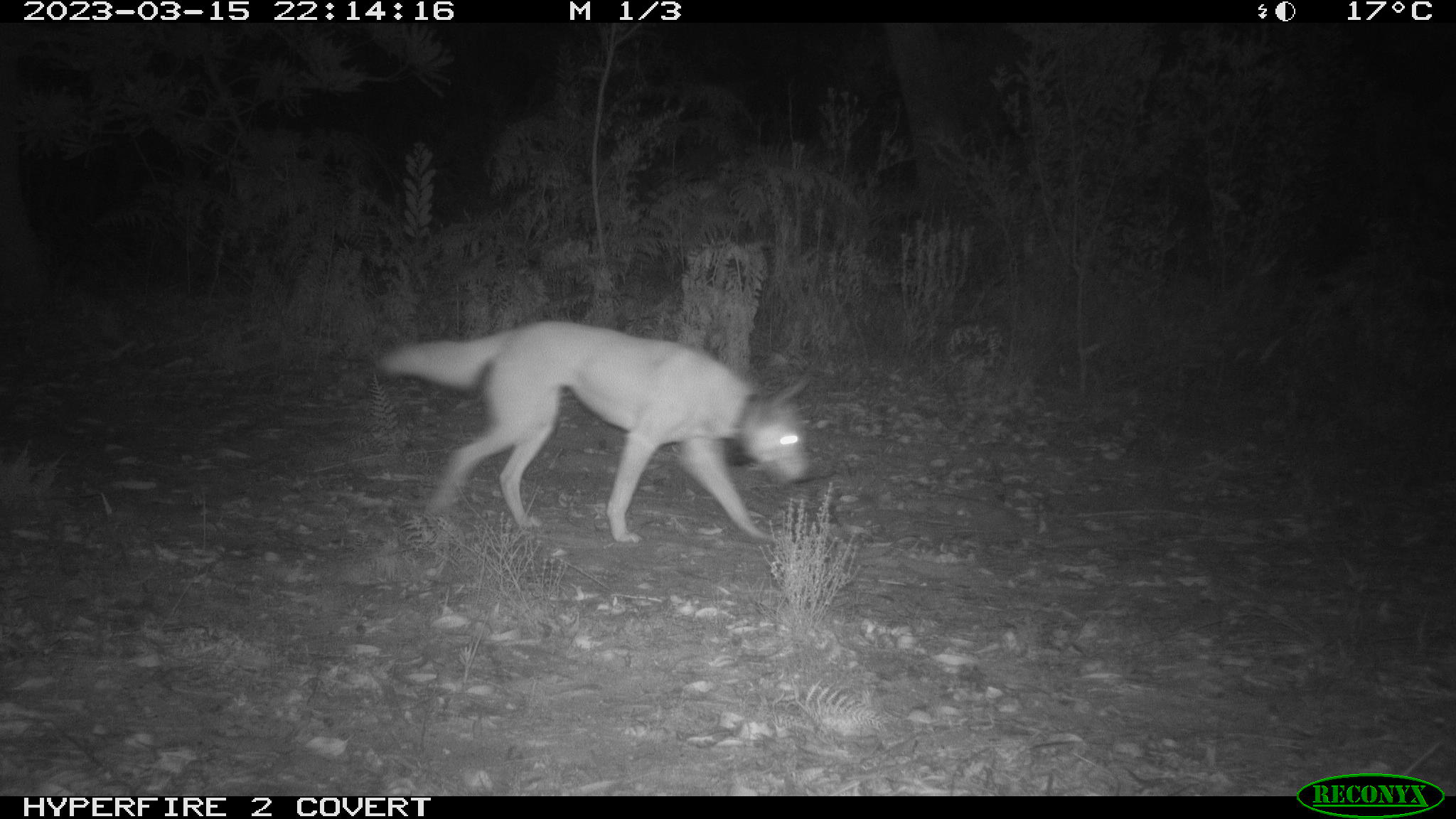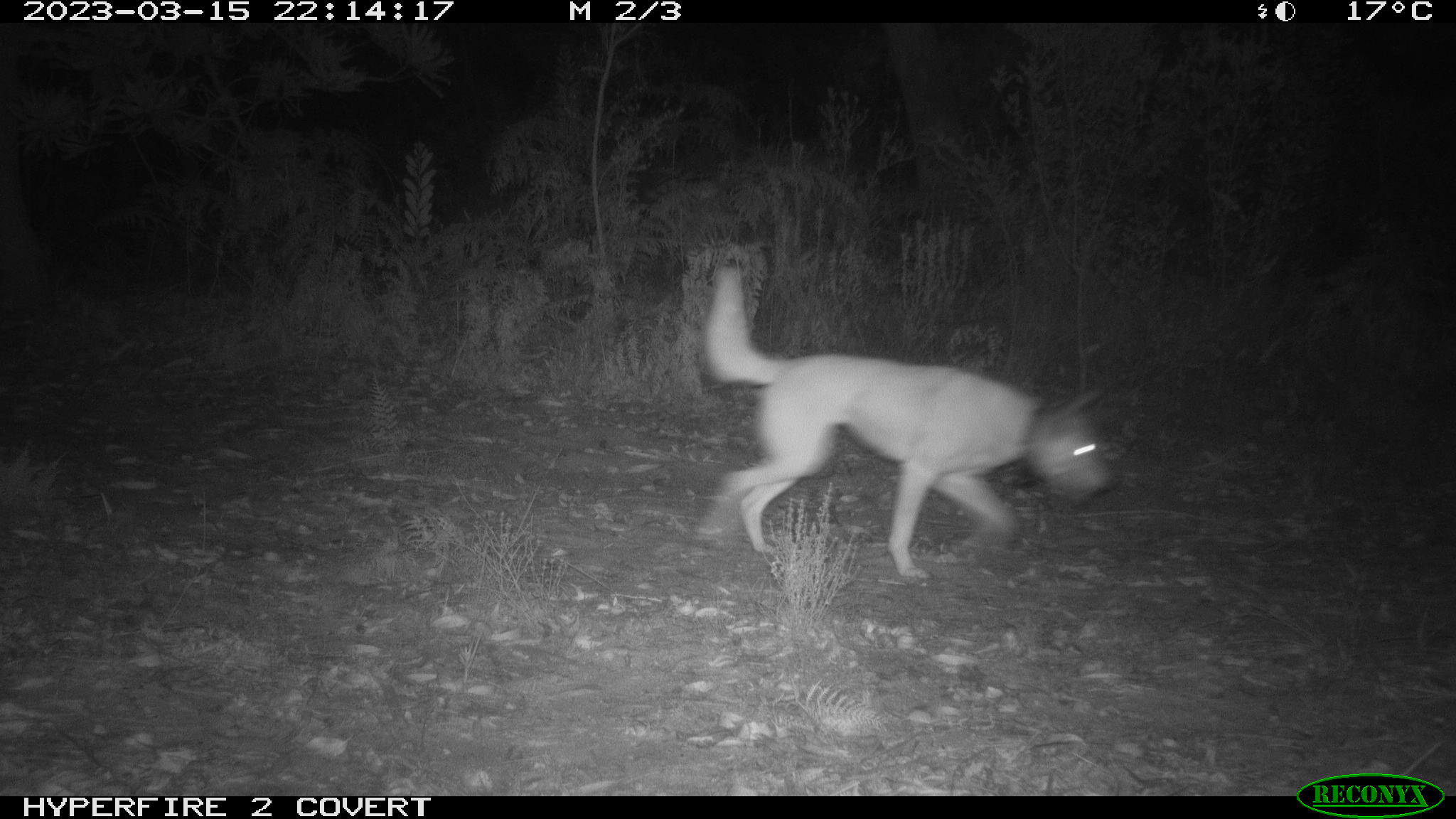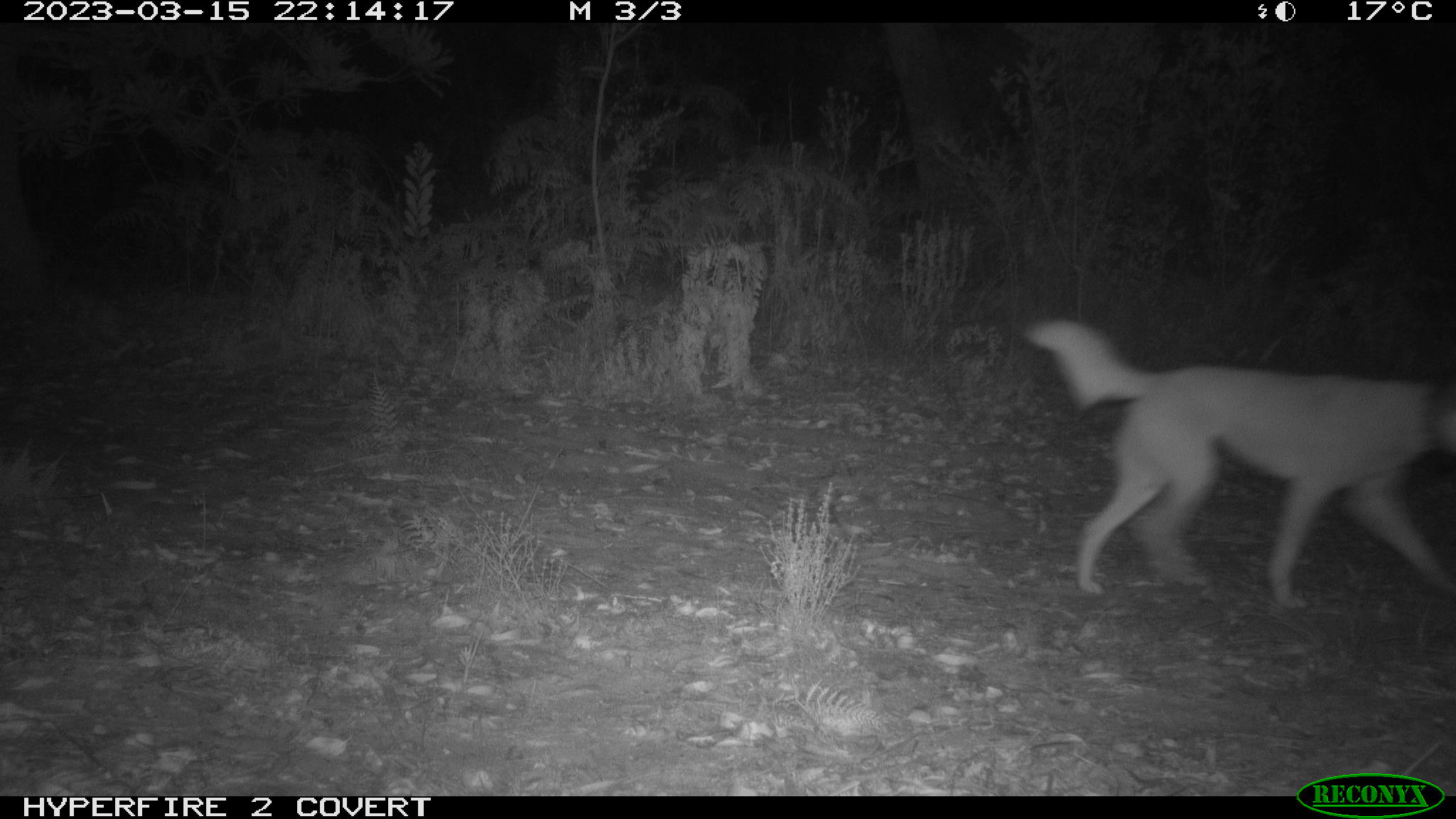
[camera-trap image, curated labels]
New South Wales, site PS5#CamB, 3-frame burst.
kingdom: Animalia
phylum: Chordata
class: Mammalia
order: Carnivora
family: Canidae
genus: Canis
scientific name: Canis familiaris dingo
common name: dingo